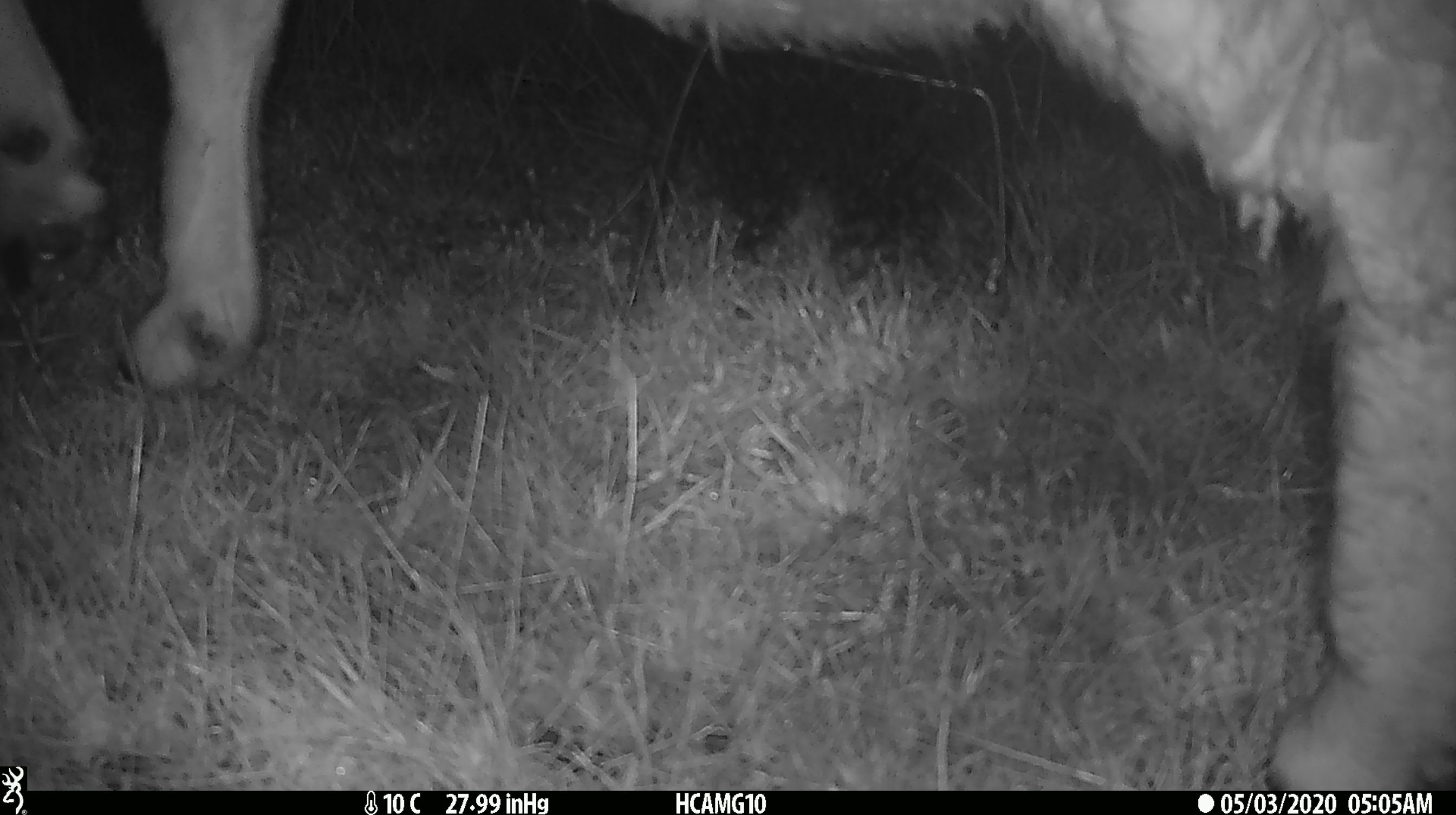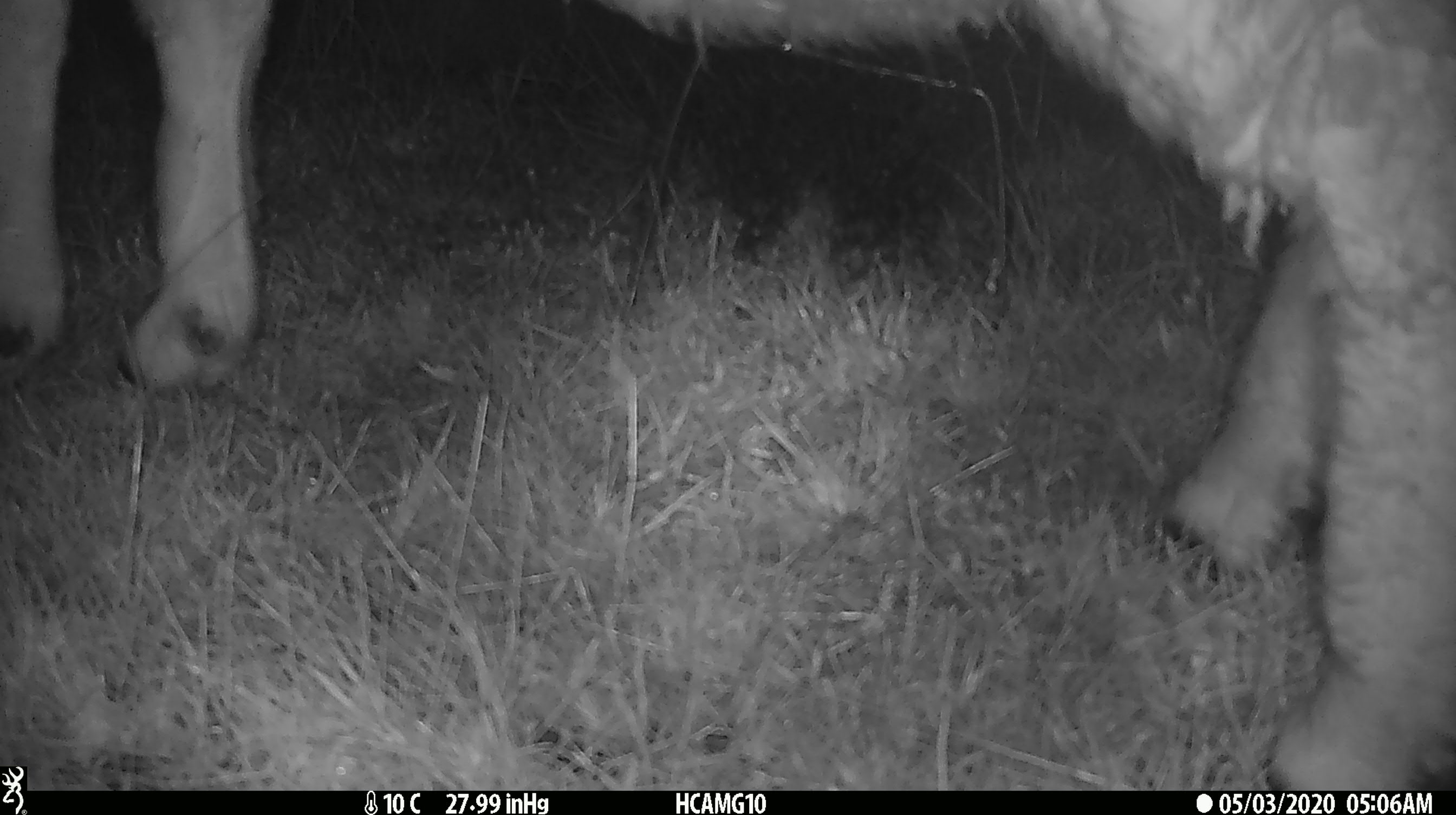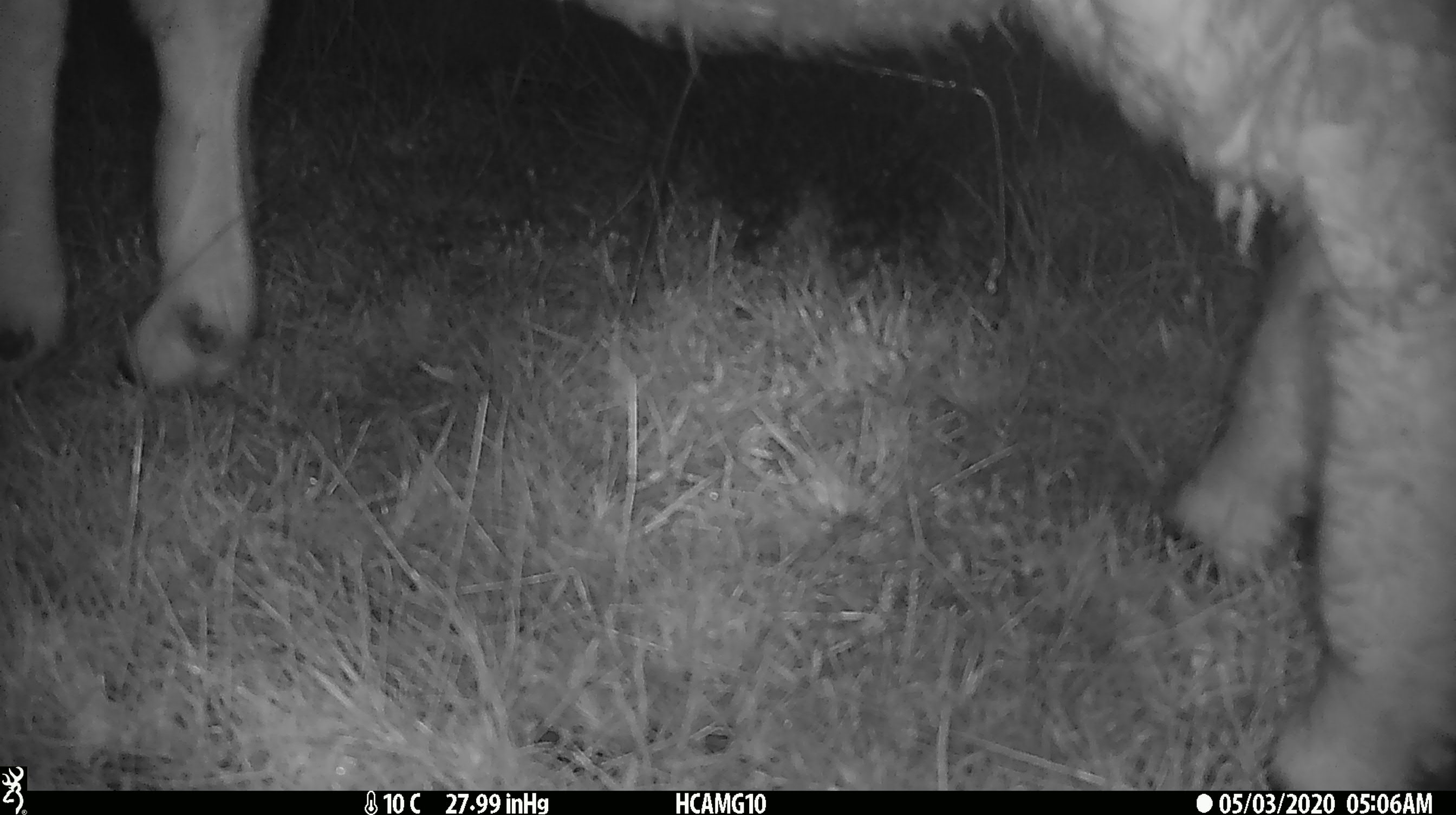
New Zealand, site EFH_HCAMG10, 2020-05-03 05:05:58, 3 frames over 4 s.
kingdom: Animalia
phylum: Chordata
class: Mammalia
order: Artiodactyla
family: Bovidae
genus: Ovis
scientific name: Ovis aries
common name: domestic sheep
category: sheep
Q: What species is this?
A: Sheep (domestic sheep) (Ovis aries).